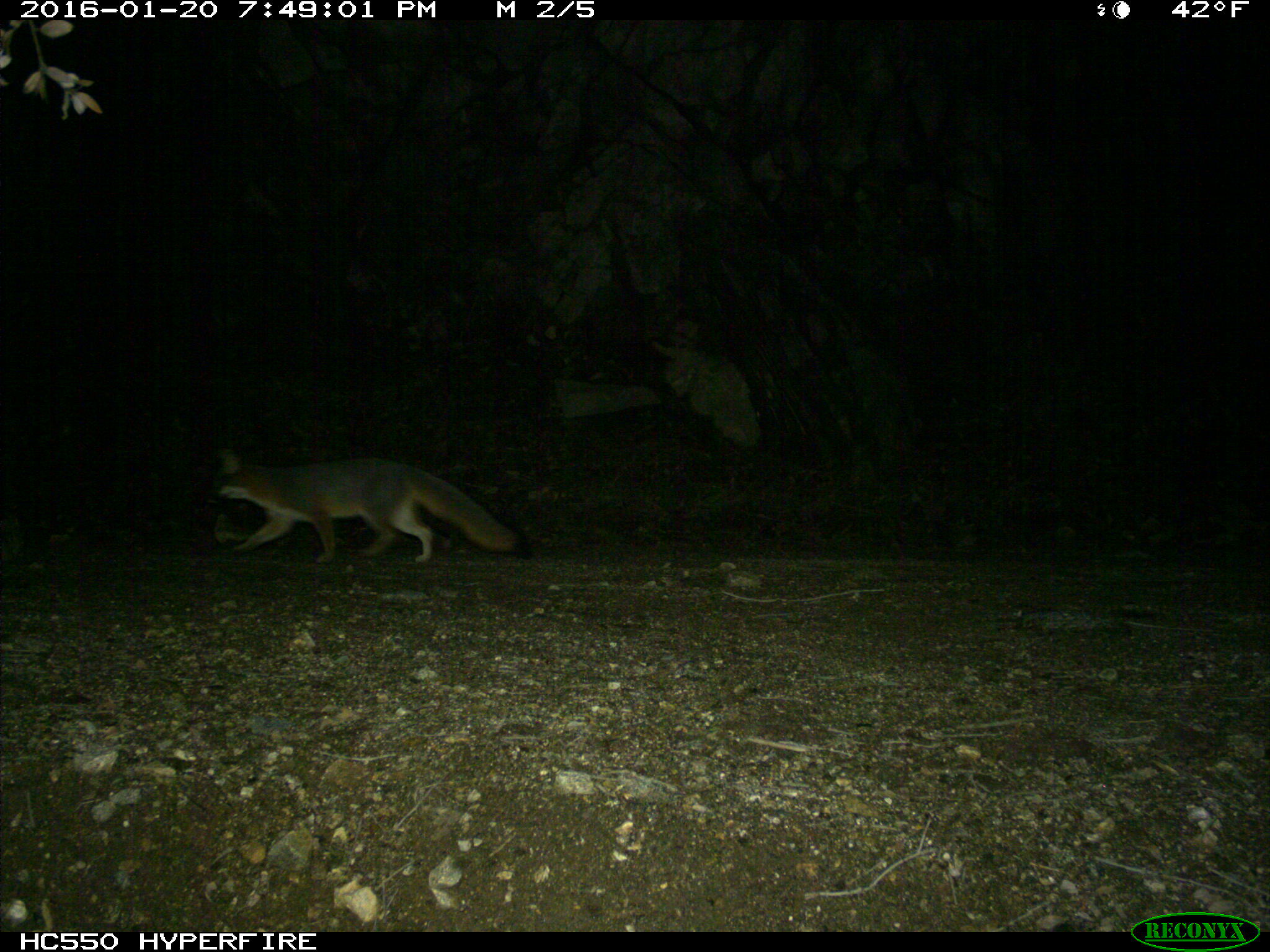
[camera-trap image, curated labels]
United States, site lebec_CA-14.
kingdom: Animalia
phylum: Chordata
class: Mammalia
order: Carnivora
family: Canidae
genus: Urocyon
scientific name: Urocyon cinereoargenteus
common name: gray fox